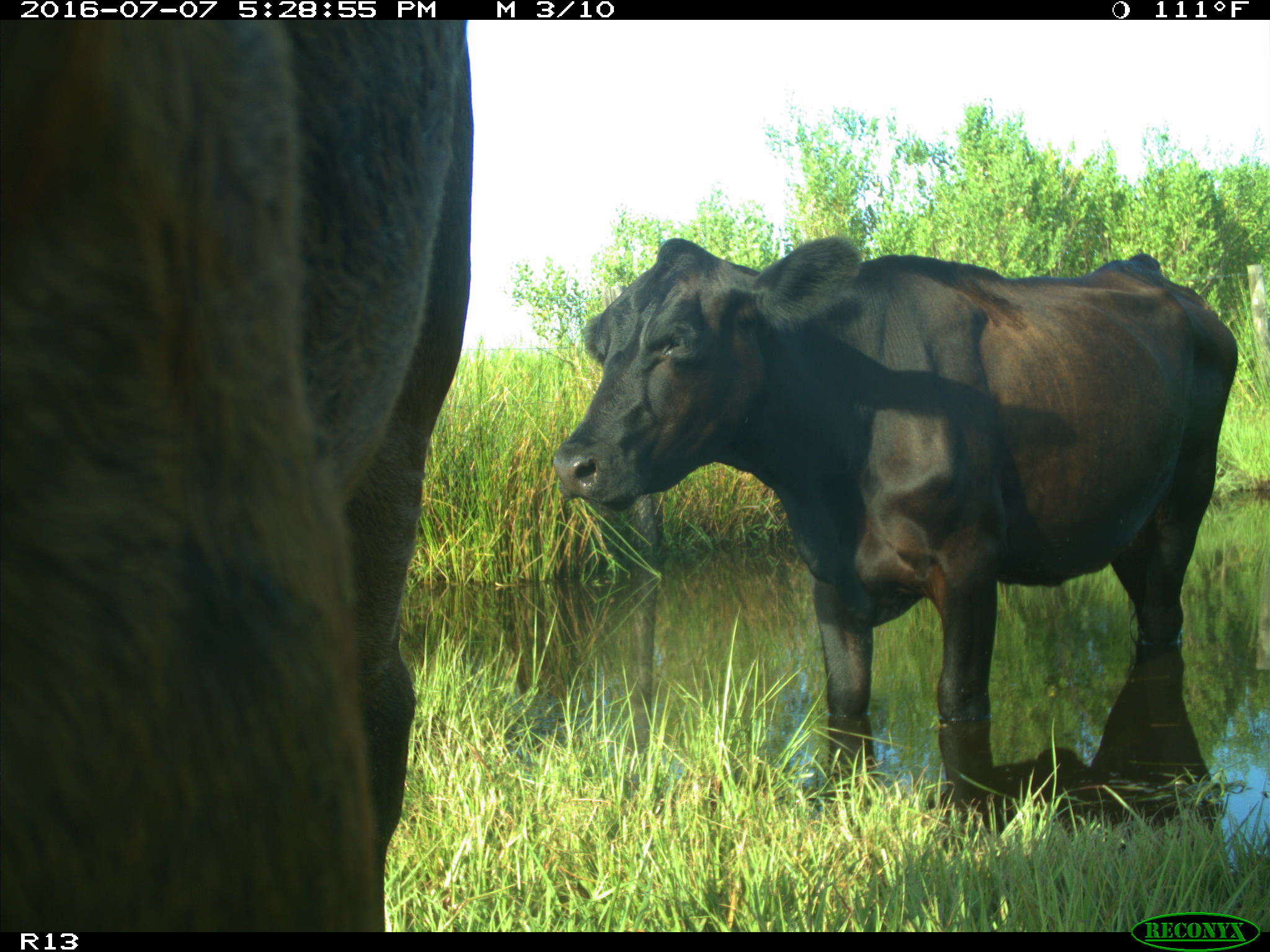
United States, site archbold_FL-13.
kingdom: Animalia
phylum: Chordata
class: Mammalia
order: Artiodactyla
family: Bovidae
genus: Bos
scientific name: Bos taurus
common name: domestic cow